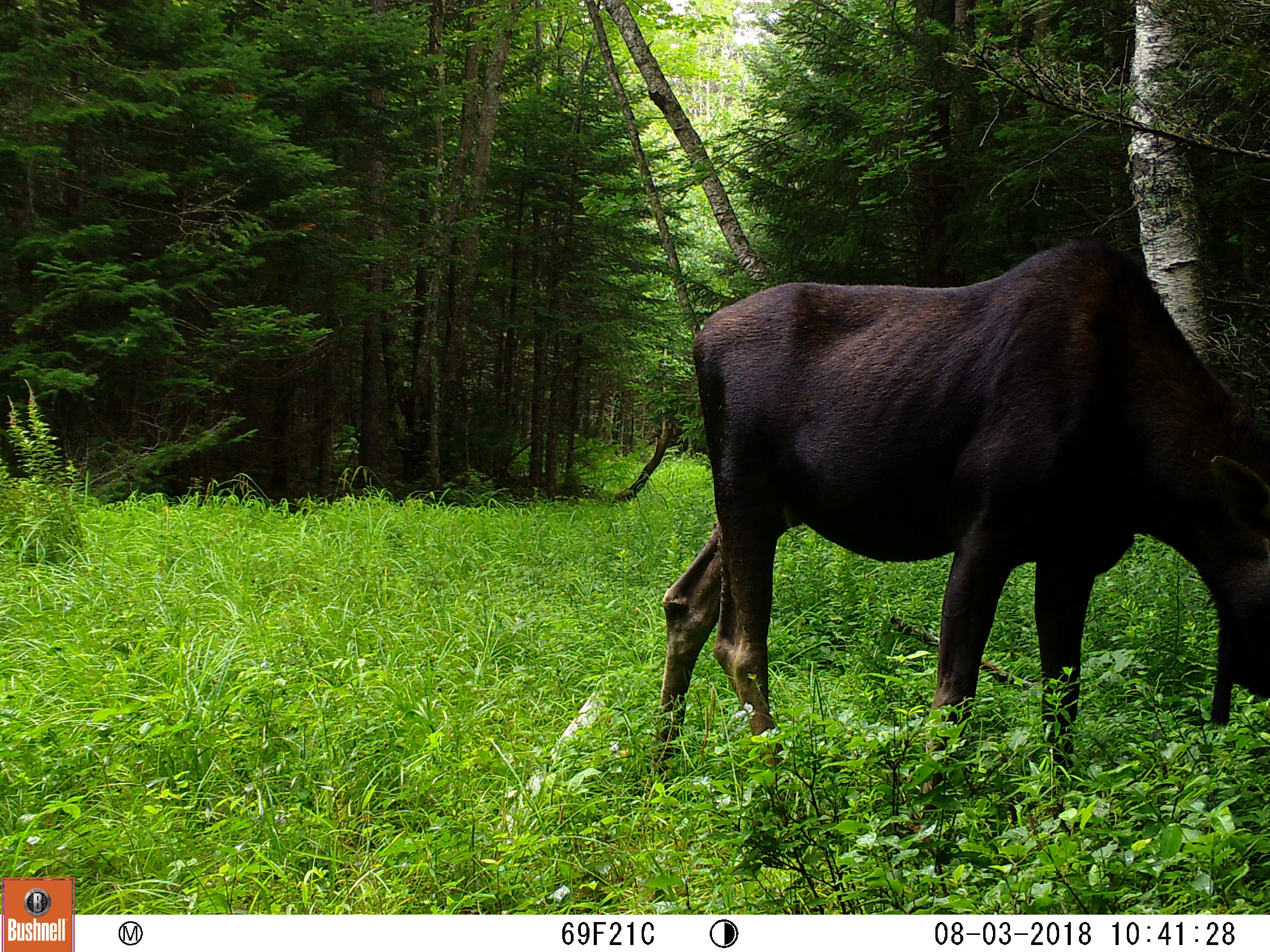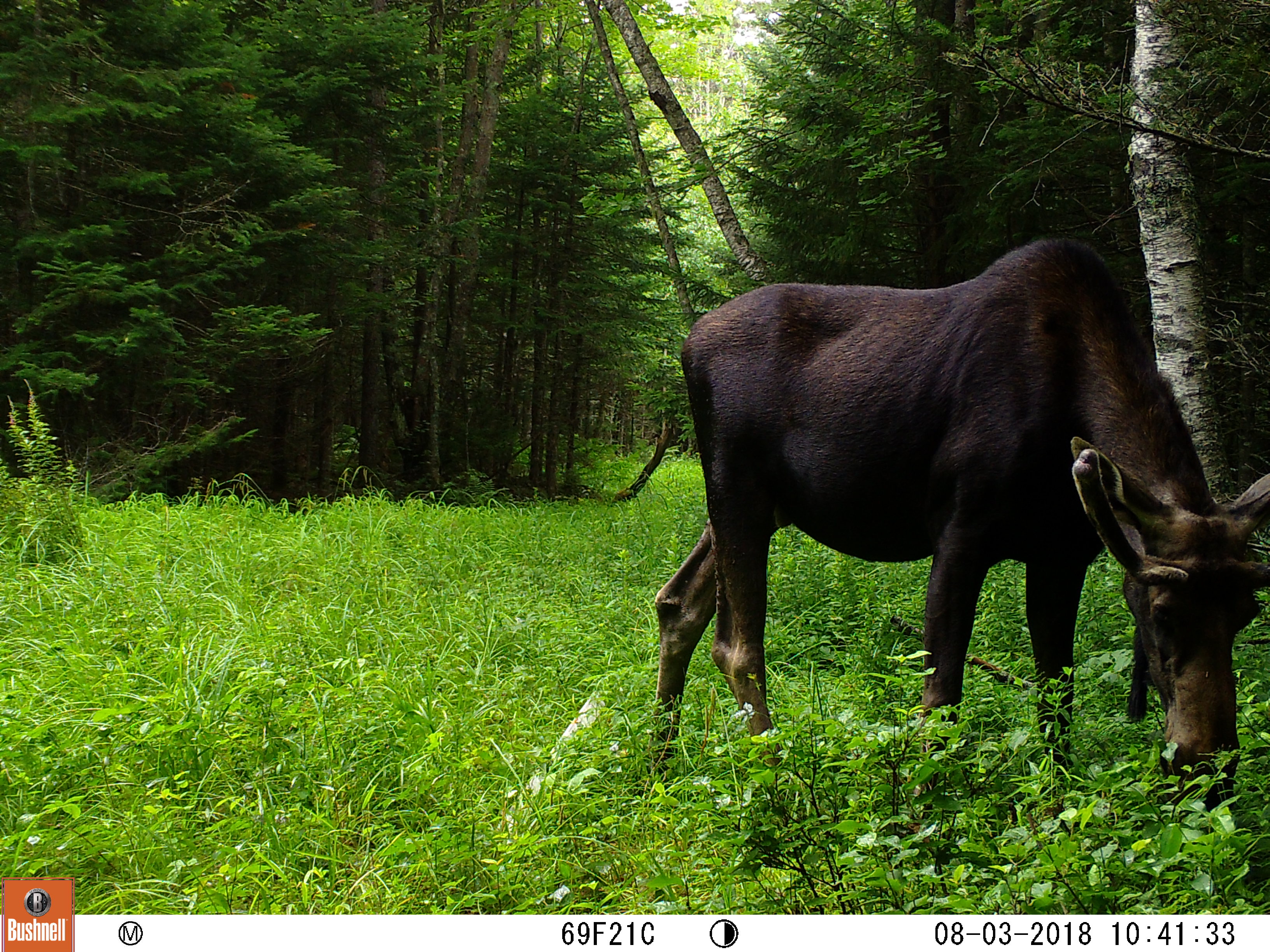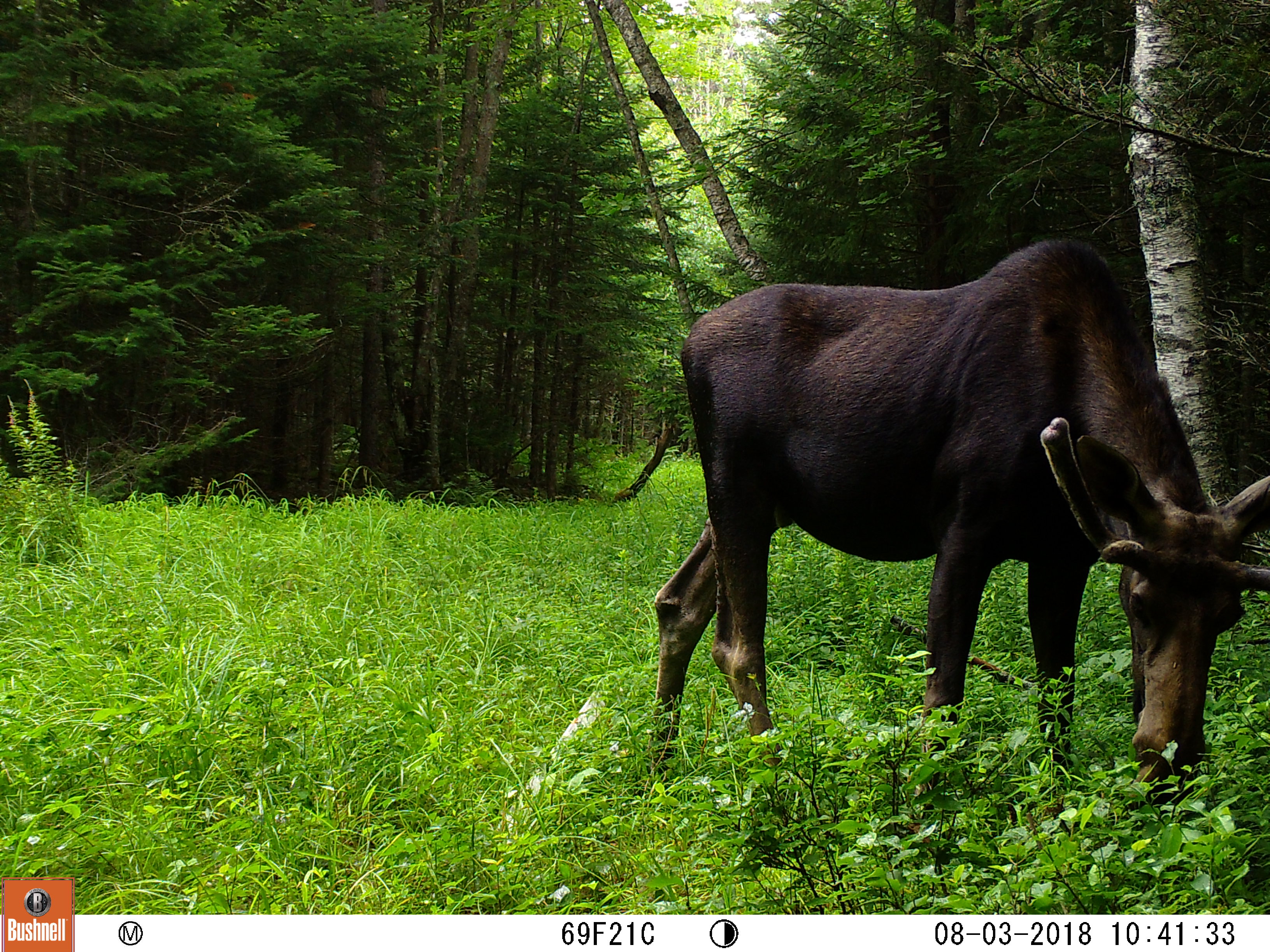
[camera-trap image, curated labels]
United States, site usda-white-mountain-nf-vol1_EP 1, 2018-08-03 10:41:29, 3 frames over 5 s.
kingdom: Animalia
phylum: Chordata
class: Mammalia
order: Artiodactyla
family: Cervidae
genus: Alces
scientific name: Alces alces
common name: moose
Moose (Alces alces).